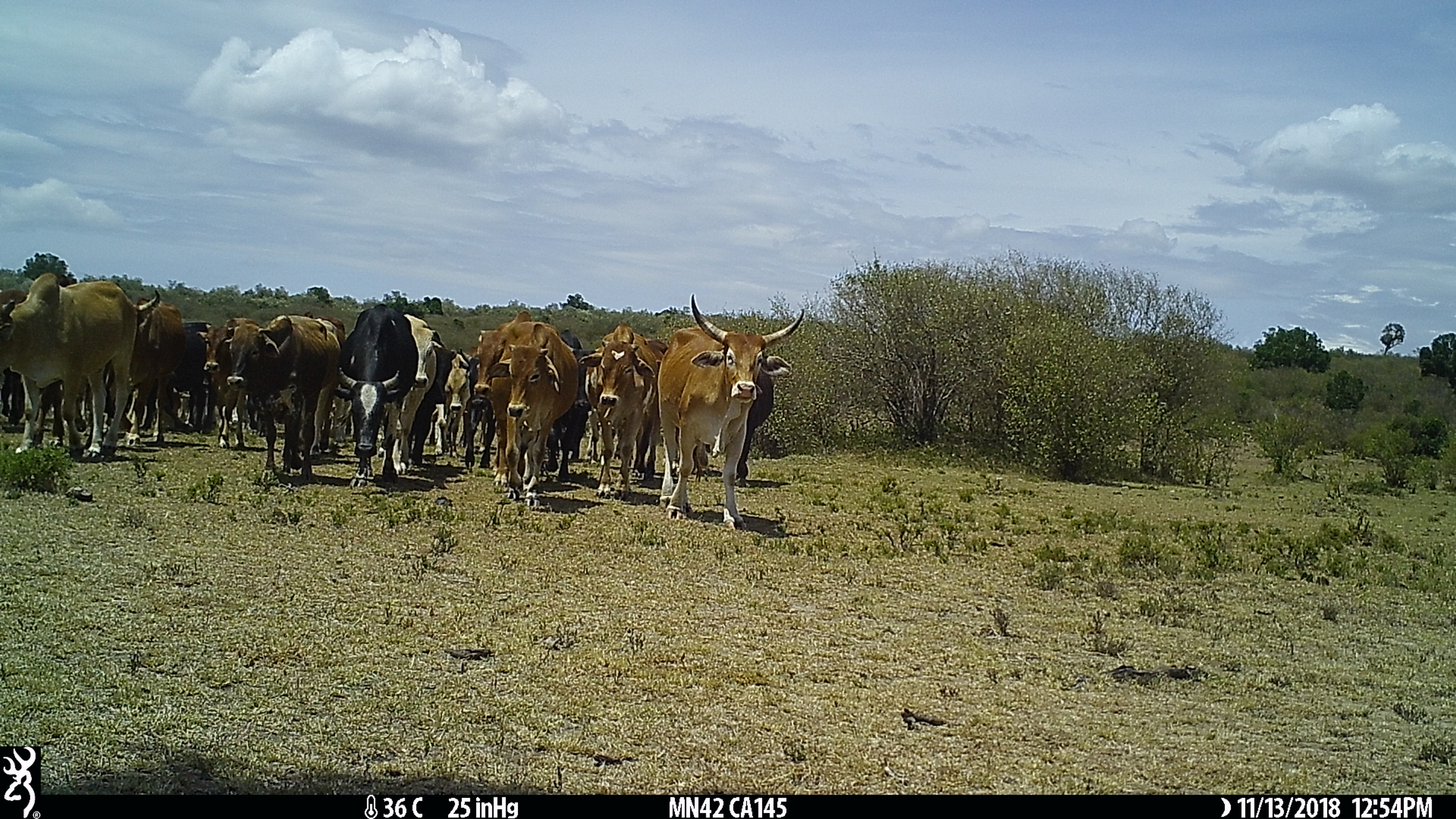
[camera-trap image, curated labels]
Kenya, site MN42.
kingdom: Animalia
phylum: Chordata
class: Mammalia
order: Artiodactyla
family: Bovidae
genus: Bos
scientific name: Bos taurus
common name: cattle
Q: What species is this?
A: Cattle (Bos taurus).